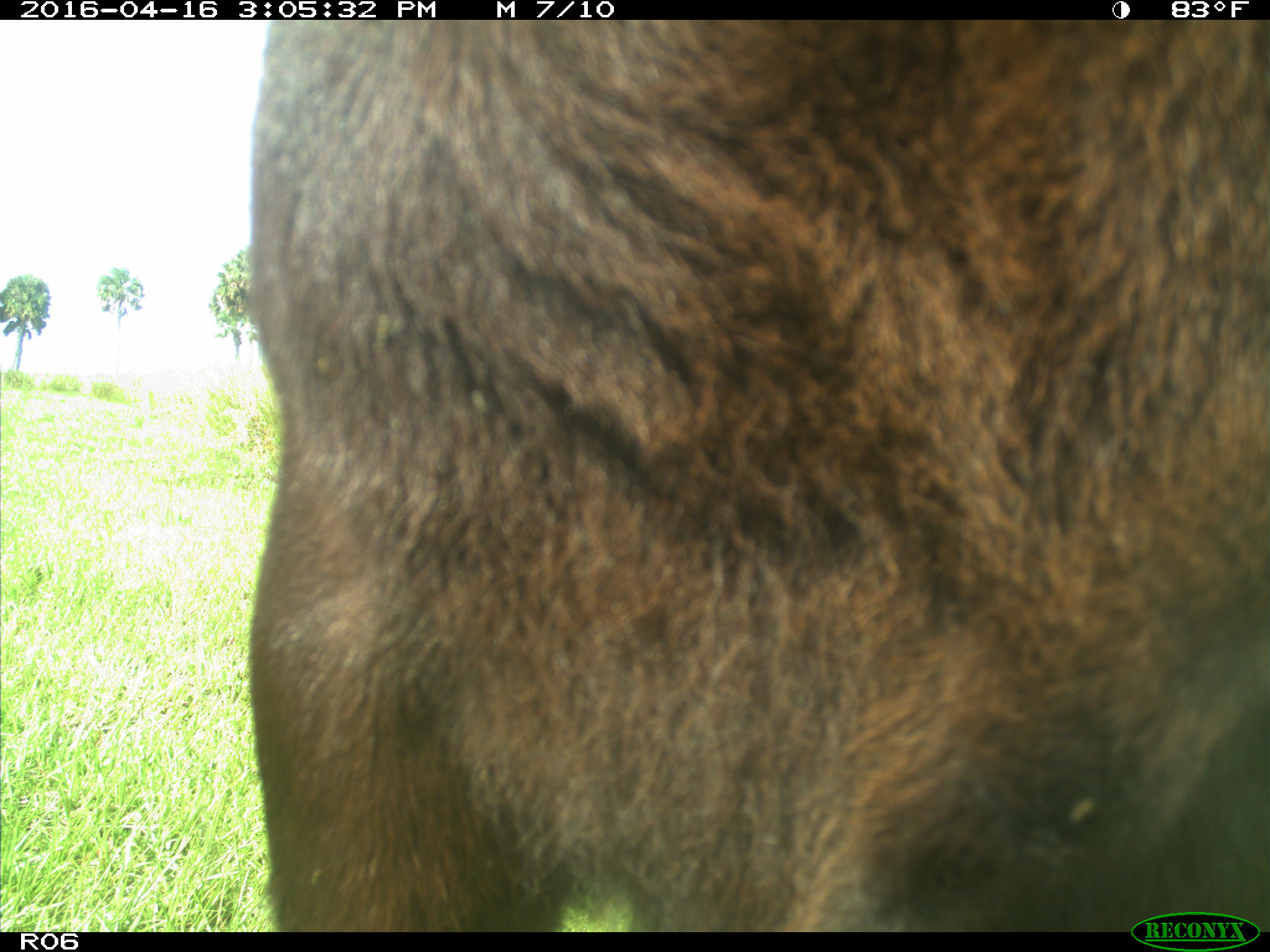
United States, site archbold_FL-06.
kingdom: Animalia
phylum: Chordata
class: Mammalia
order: Artiodactyla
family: Bovidae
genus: Bos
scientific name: Bos taurus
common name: domestic cow